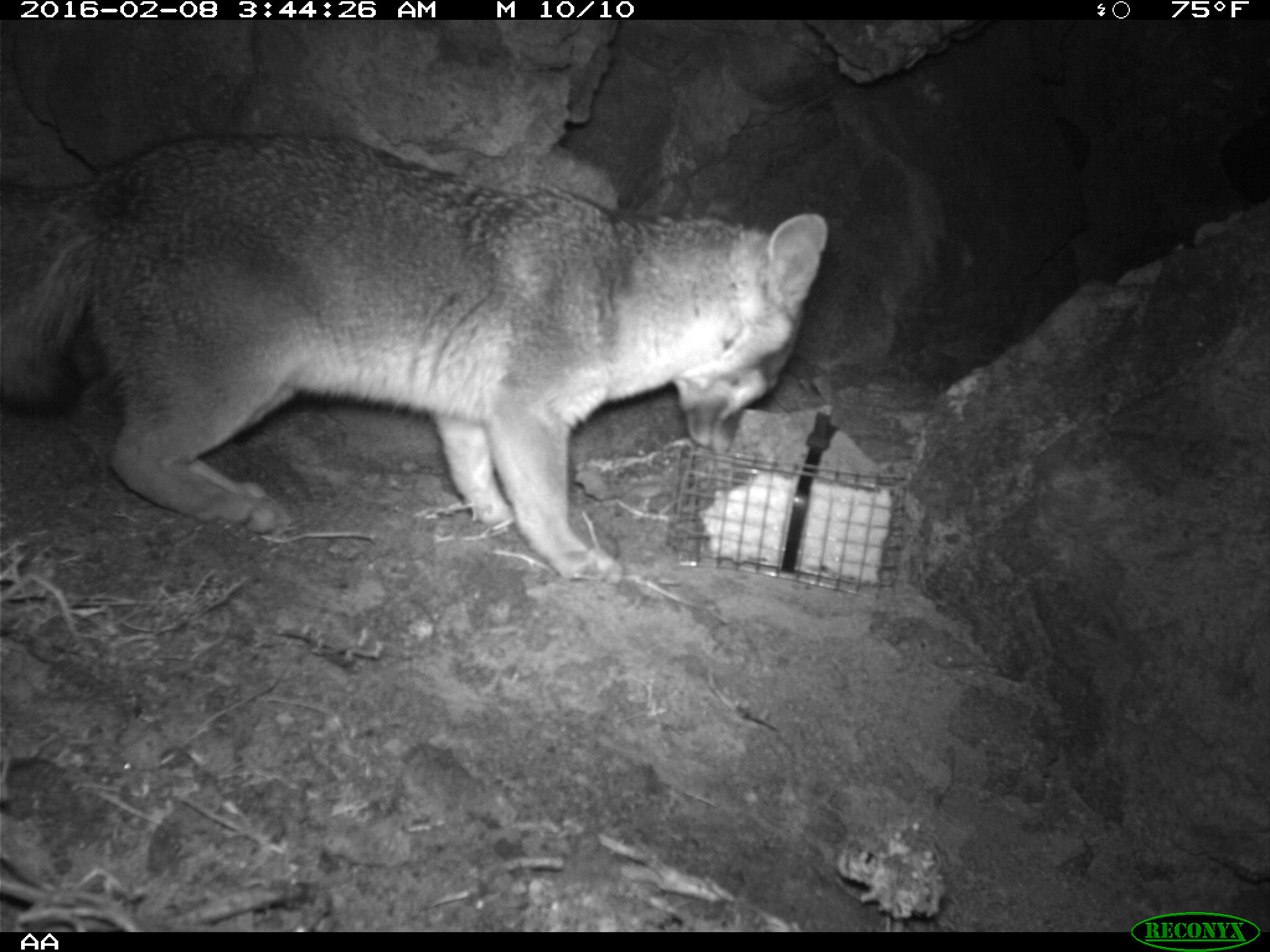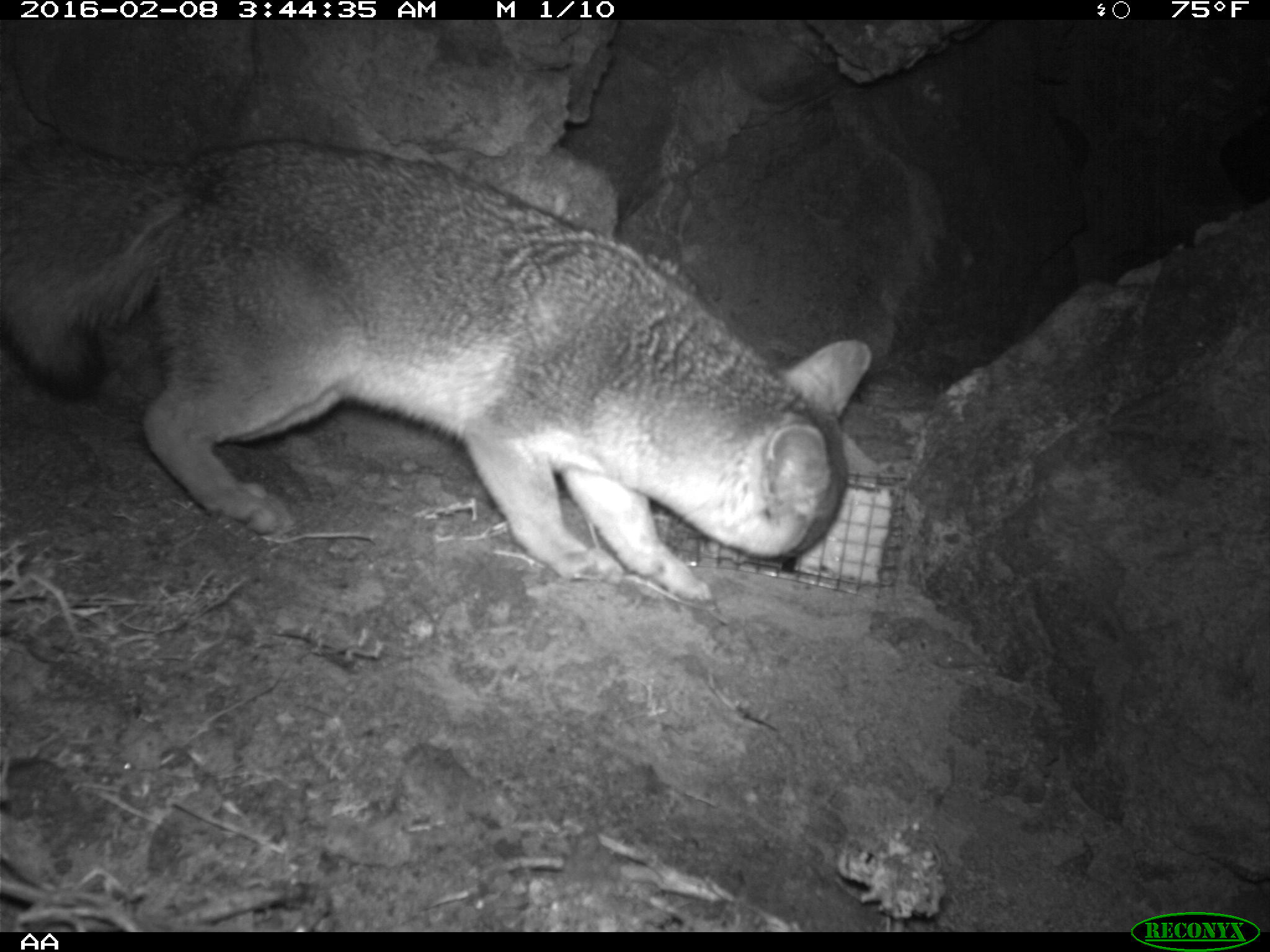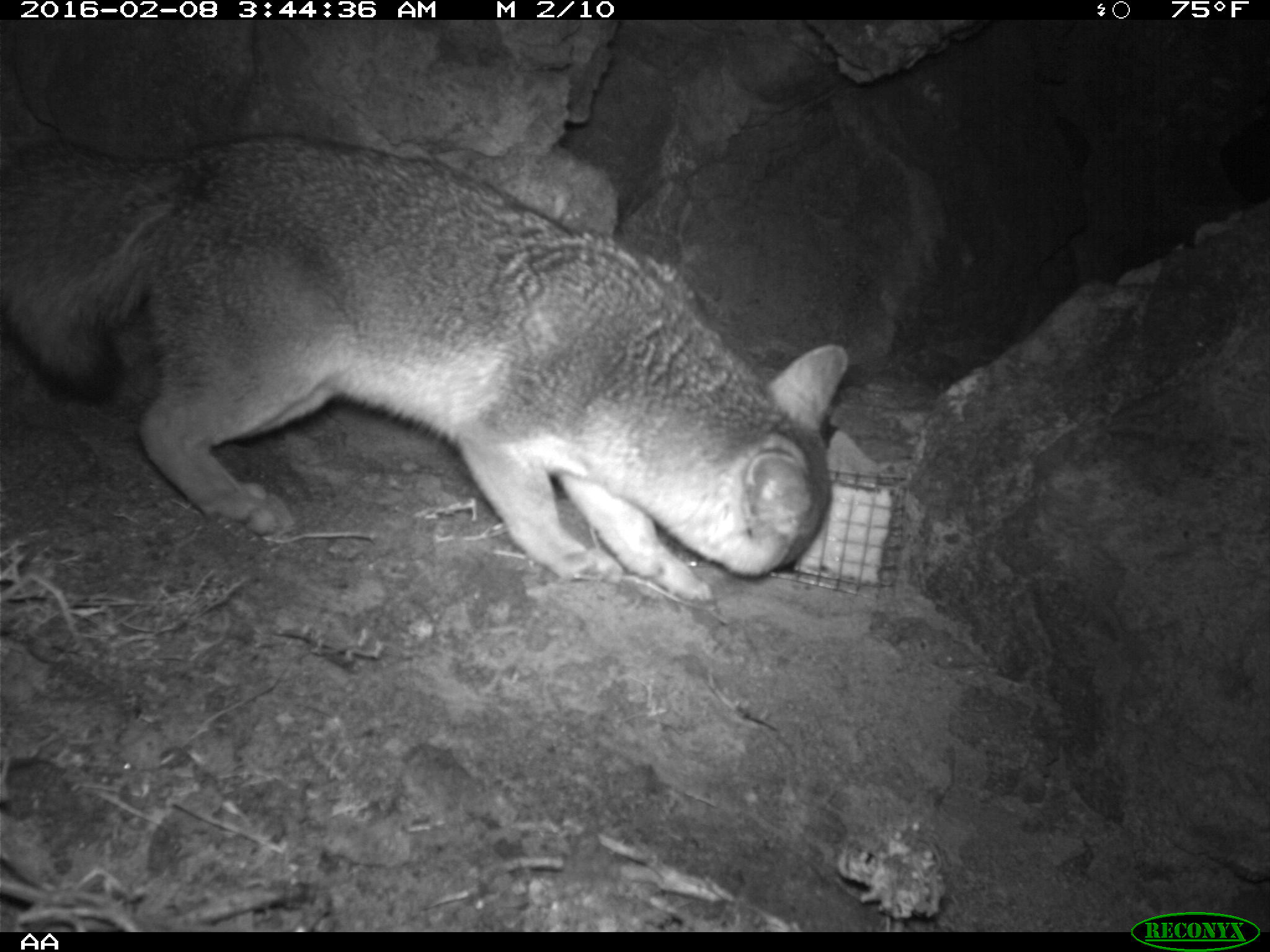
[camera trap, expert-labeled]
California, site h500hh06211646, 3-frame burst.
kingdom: Animalia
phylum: Chordata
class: Mammalia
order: Carnivora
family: Canidae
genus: Urocyon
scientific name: Urocyon littoralis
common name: island fox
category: fox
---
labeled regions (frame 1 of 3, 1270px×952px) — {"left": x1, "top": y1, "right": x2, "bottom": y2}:
fox: {"left": 0, "top": 131, "right": 827, "bottom": 586}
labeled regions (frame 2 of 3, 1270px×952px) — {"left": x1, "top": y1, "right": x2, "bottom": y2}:
fox: {"left": 0, "top": 136, "right": 873, "bottom": 603}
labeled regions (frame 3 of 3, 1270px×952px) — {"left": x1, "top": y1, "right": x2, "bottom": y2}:
fox: {"left": 0, "top": 133, "right": 848, "bottom": 606}